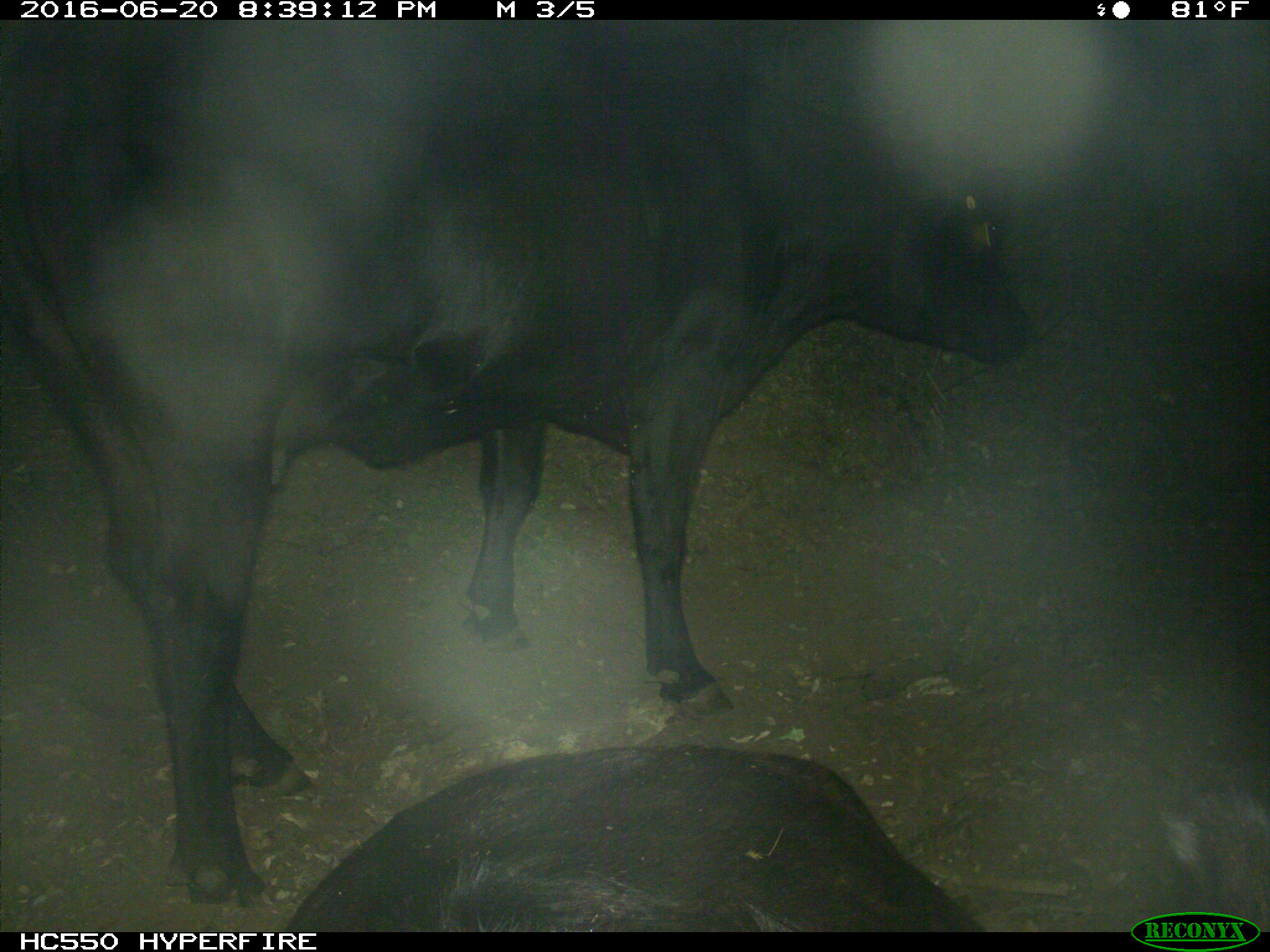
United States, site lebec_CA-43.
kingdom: Animalia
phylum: Chordata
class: Mammalia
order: Artiodactyla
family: Bovidae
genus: Bos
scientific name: Bos taurus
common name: domestic cow